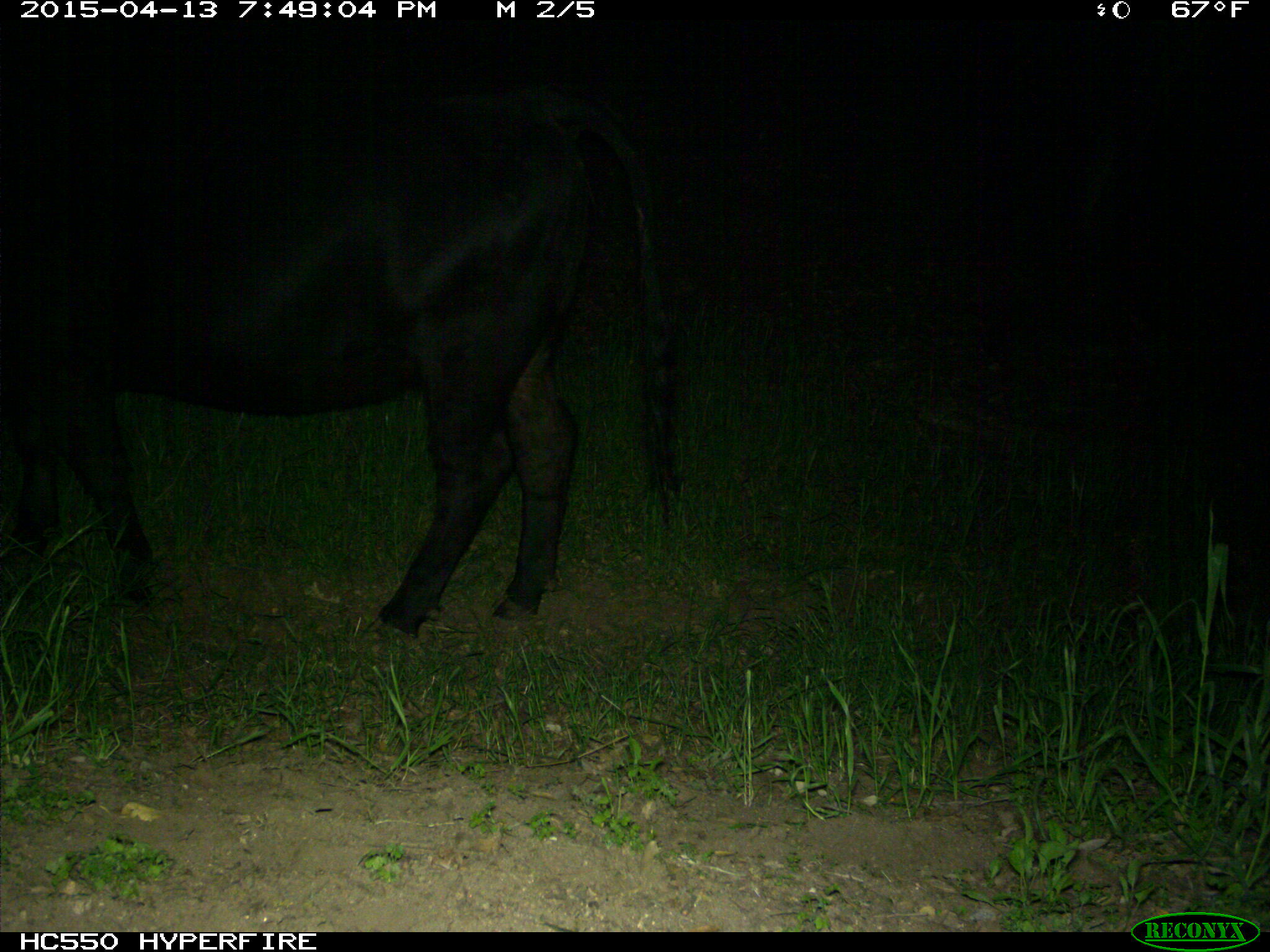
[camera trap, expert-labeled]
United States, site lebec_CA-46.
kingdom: Animalia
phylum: Chordata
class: Mammalia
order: Artiodactyla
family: Bovidae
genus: Bos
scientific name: Bos taurus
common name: domestic cow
Bos taurus (domestic cow).